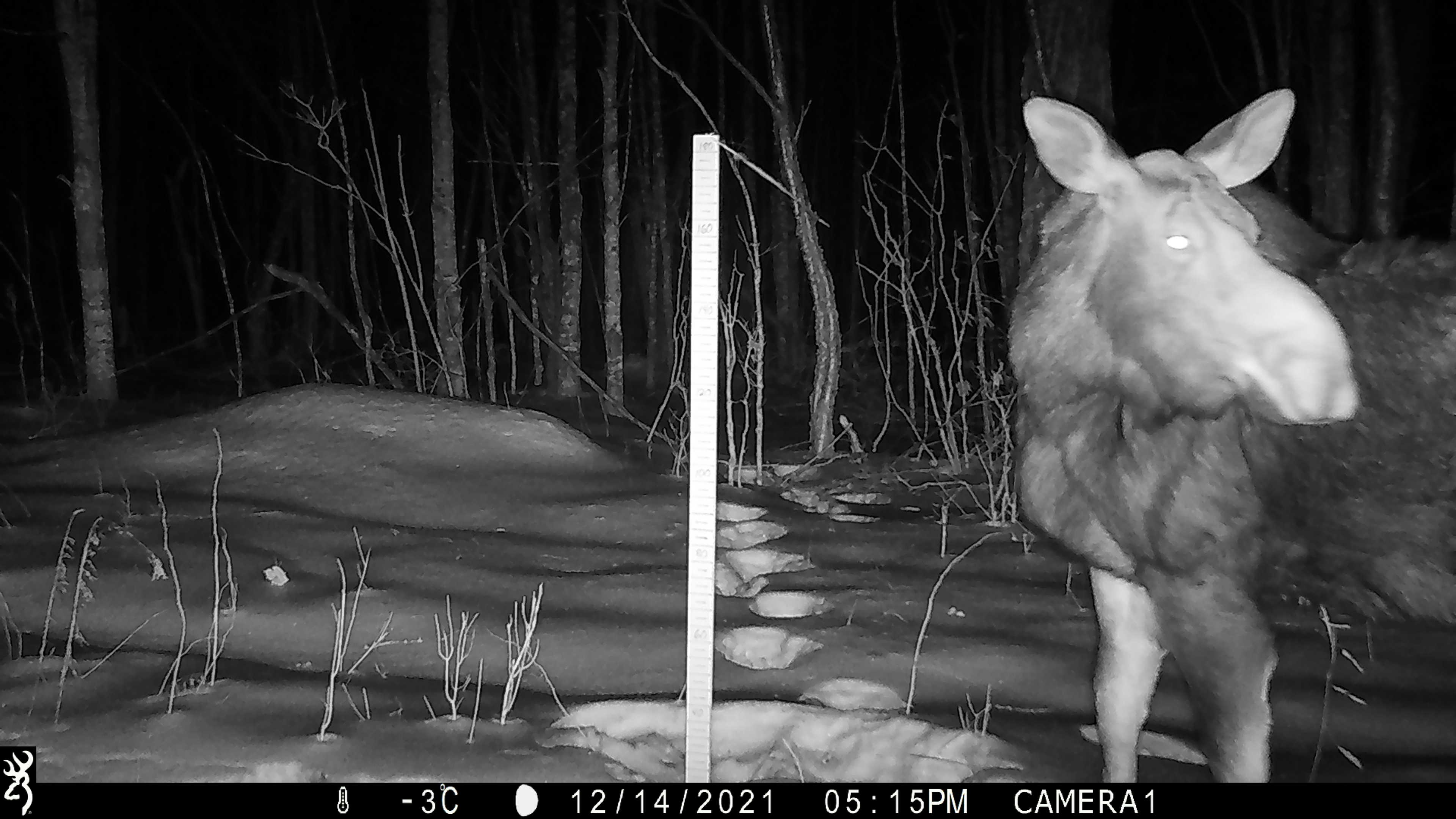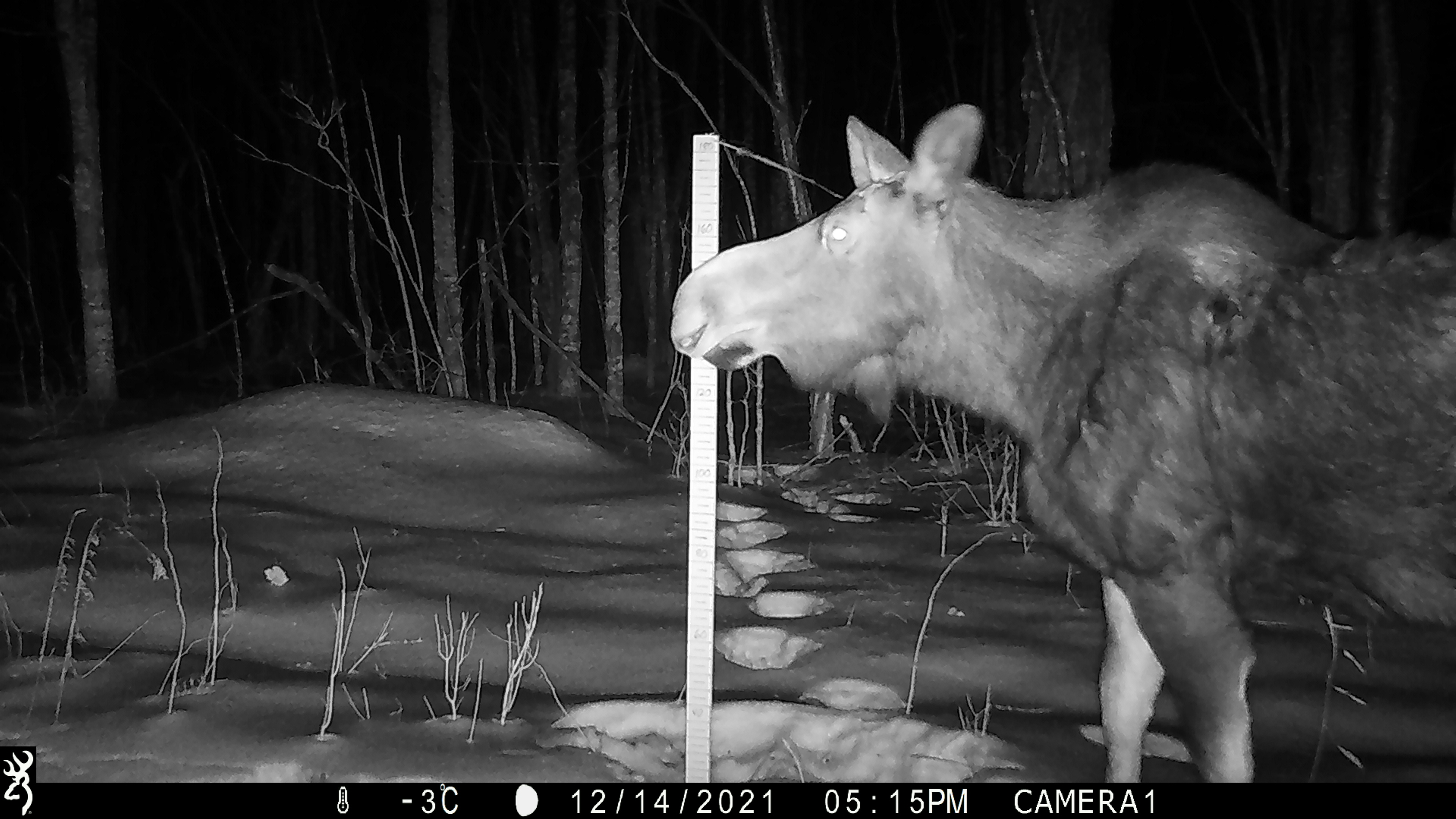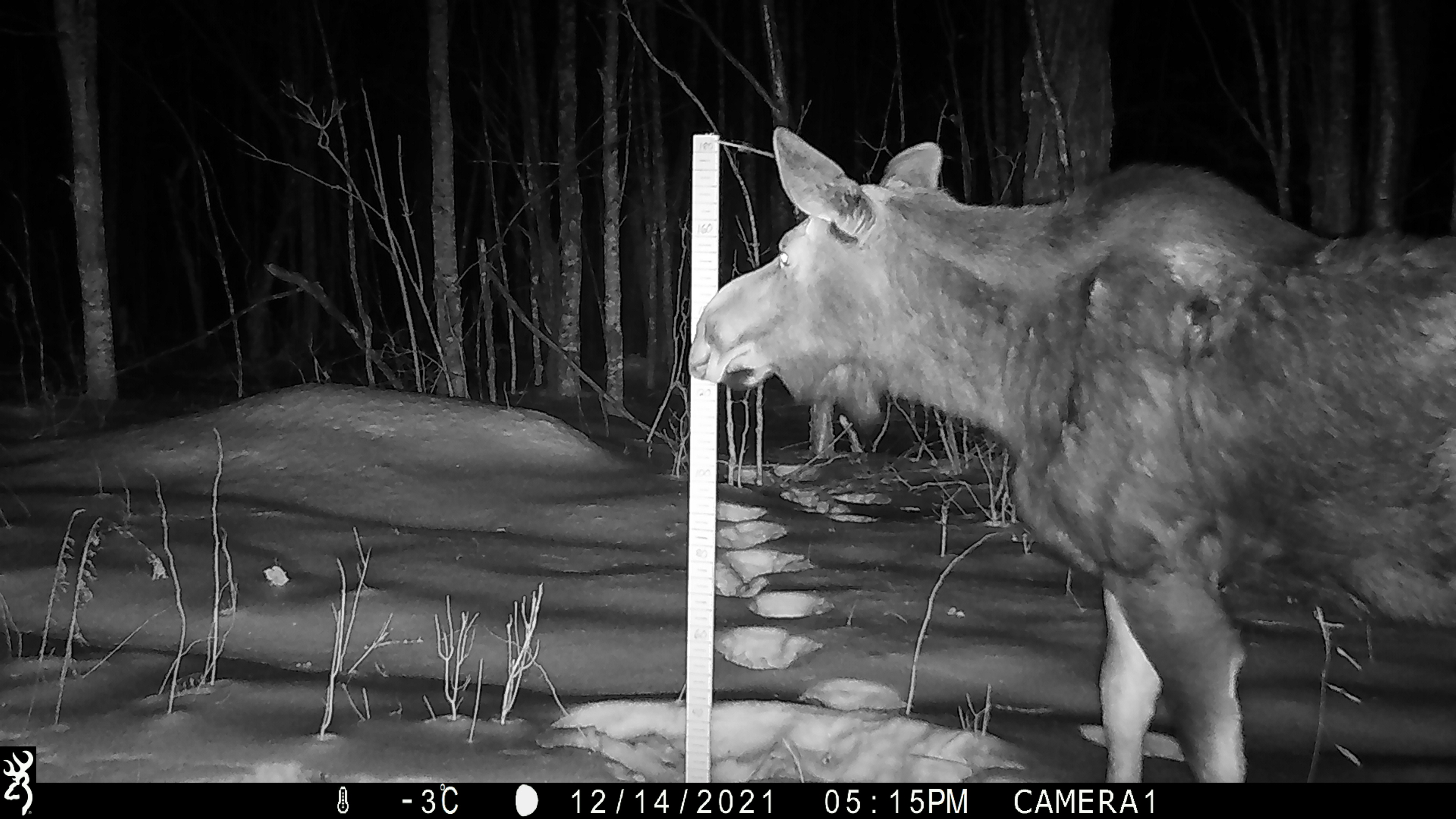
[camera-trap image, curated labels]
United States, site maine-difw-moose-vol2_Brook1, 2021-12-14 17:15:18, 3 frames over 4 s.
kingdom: Animalia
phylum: Chordata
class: Mammalia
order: Artiodactyla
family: Cervidae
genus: Alces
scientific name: Alces alces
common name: moose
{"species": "moose (Alces alces)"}